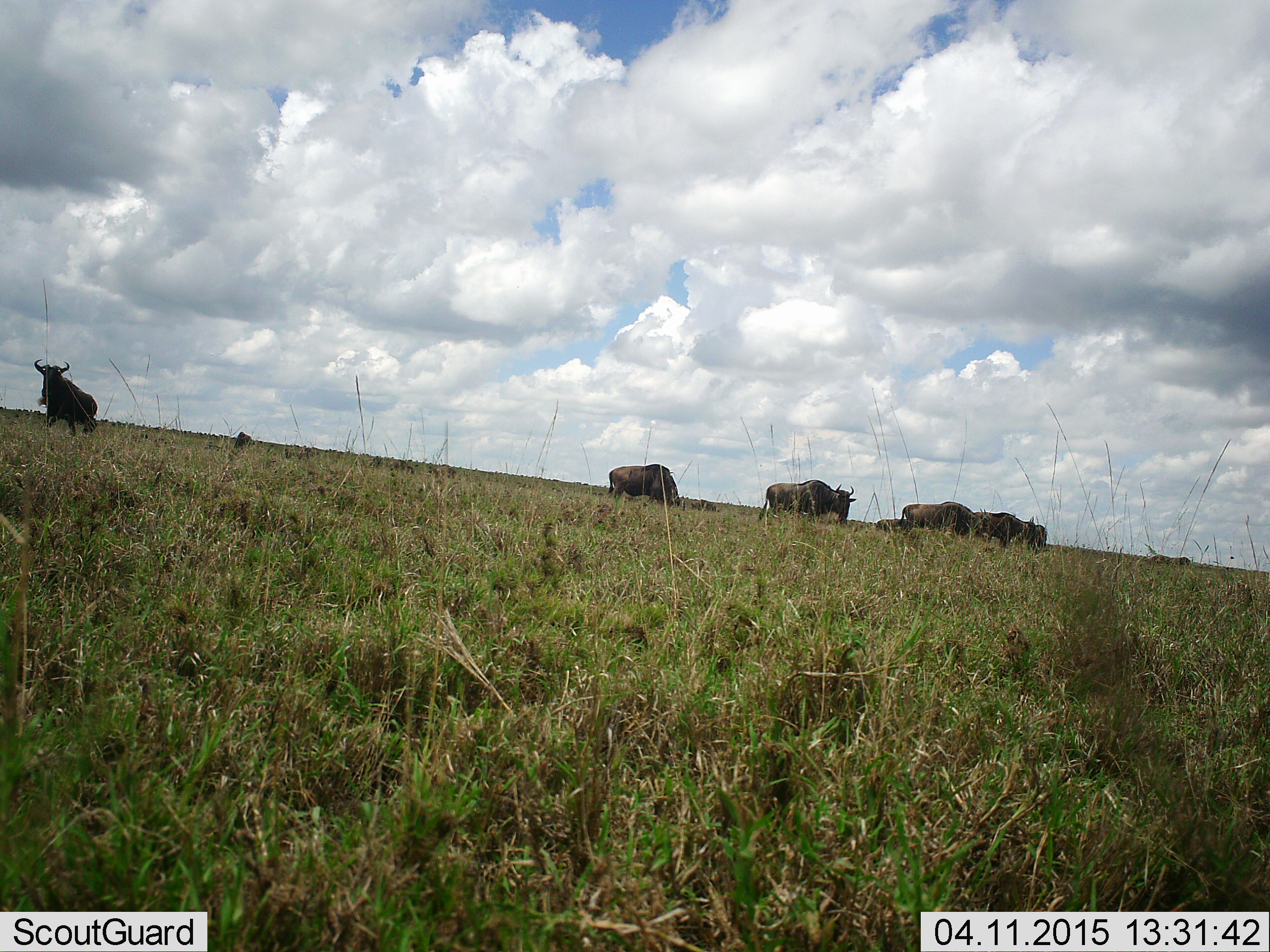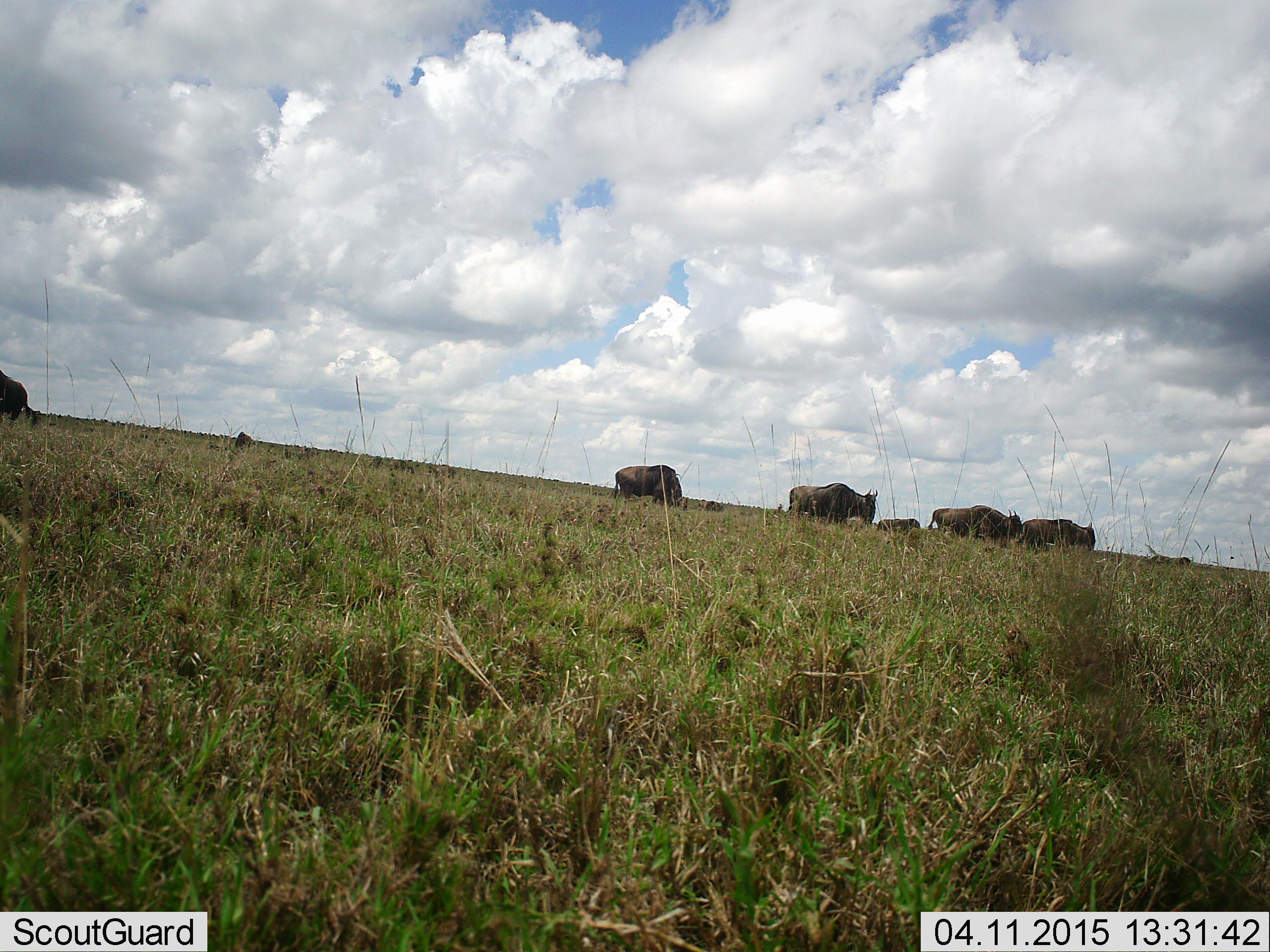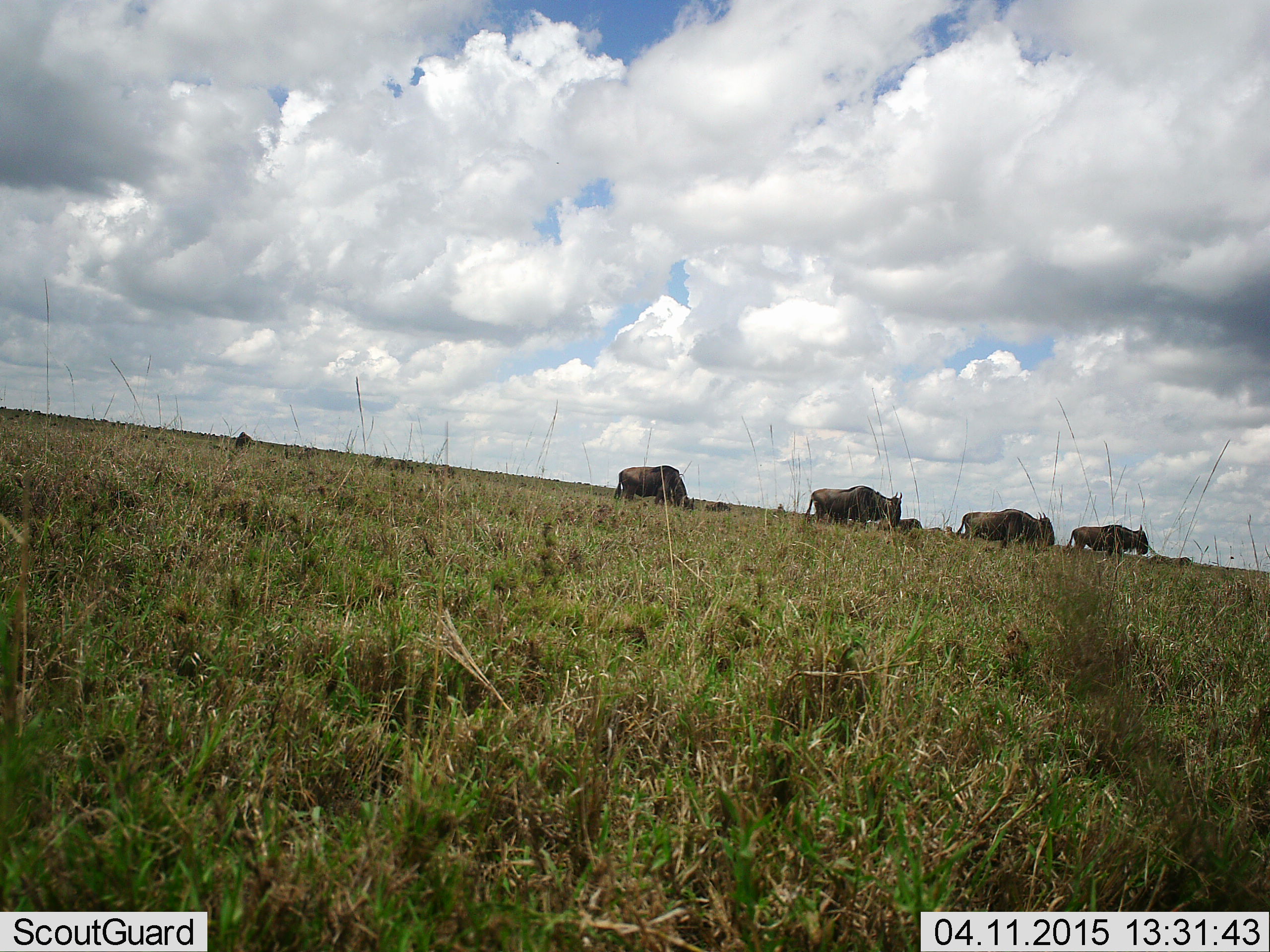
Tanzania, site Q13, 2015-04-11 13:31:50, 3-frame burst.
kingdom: Animalia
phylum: Chordata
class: Mammalia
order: Artiodactyla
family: Bovidae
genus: Connochaetes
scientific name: Connochaetes taurinus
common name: blue wildebeest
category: wildebeest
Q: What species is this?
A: Wildebeest (blue wildebeest) (Connochaetes taurinus).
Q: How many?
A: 6.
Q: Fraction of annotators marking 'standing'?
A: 50%.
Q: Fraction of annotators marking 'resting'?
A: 0%.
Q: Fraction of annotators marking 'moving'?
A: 80%.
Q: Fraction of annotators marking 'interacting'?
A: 10%.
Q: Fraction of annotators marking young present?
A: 0%.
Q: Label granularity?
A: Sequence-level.